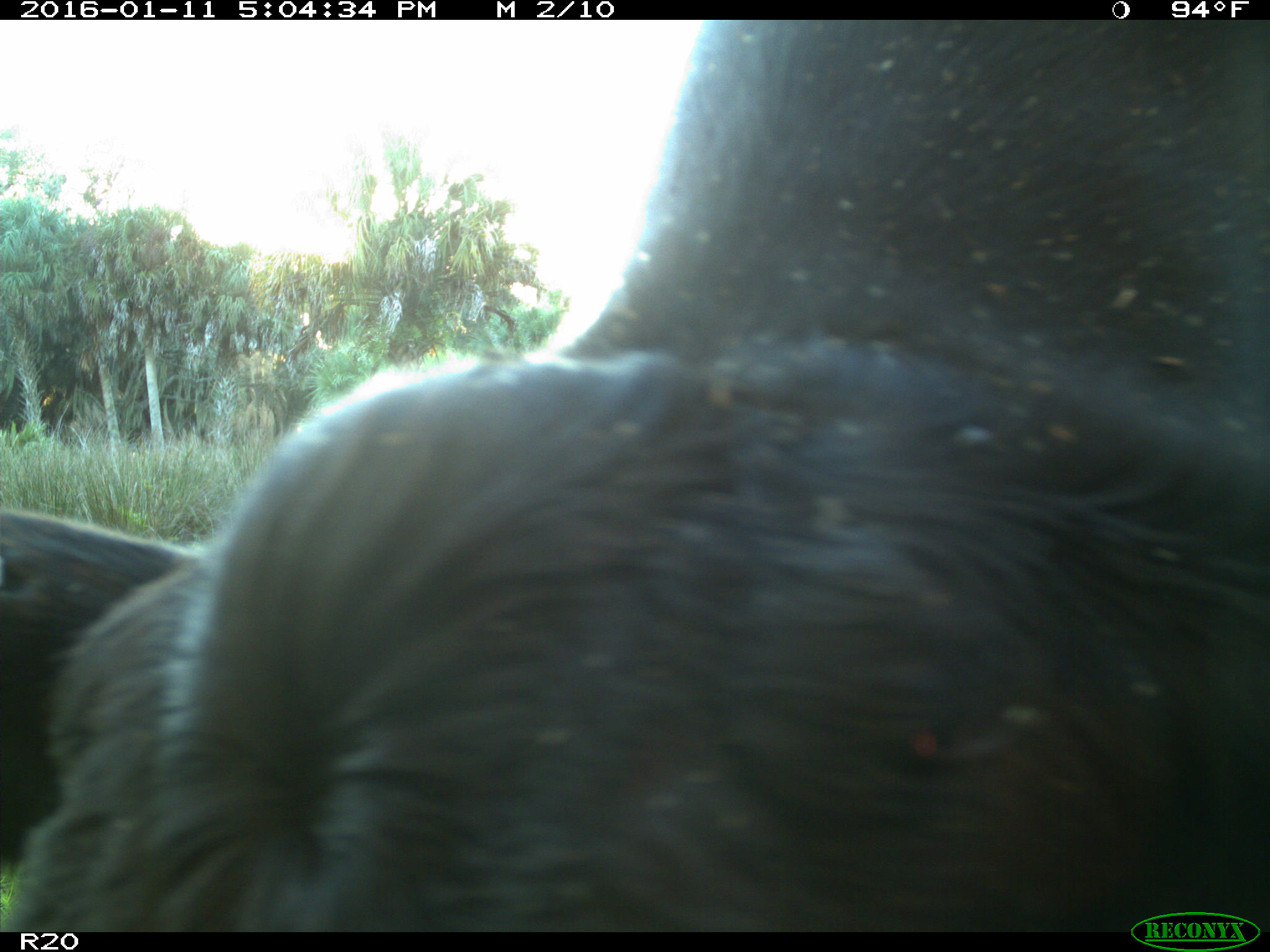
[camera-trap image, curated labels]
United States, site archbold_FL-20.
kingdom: Animalia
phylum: Chordata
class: Mammalia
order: Artiodactyla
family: Bovidae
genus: Bos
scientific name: Bos taurus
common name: domestic cow